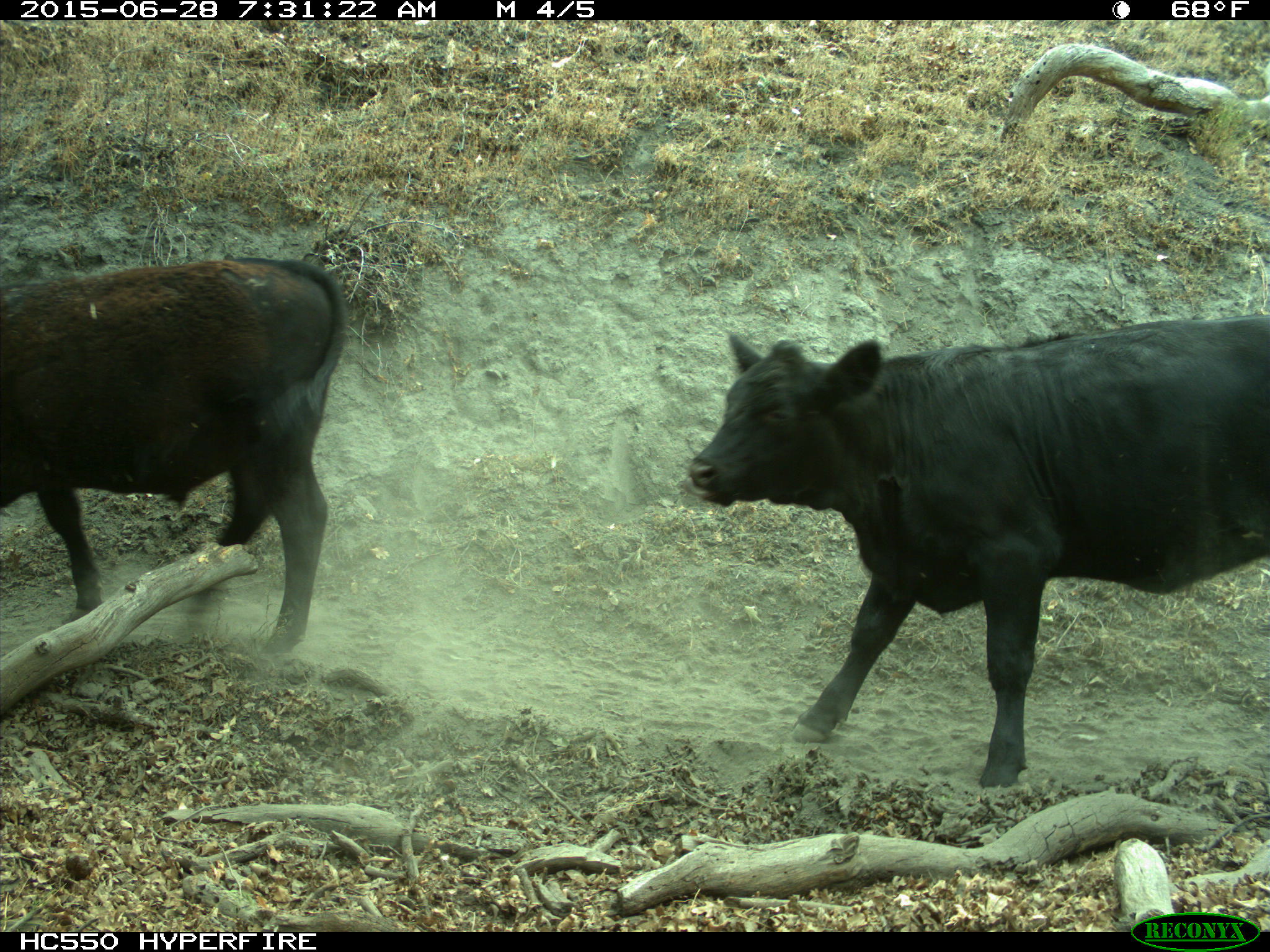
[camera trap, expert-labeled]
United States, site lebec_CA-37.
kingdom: Animalia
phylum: Chordata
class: Mammalia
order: Artiodactyla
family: Bovidae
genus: Bos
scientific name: Bos taurus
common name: domestic cow